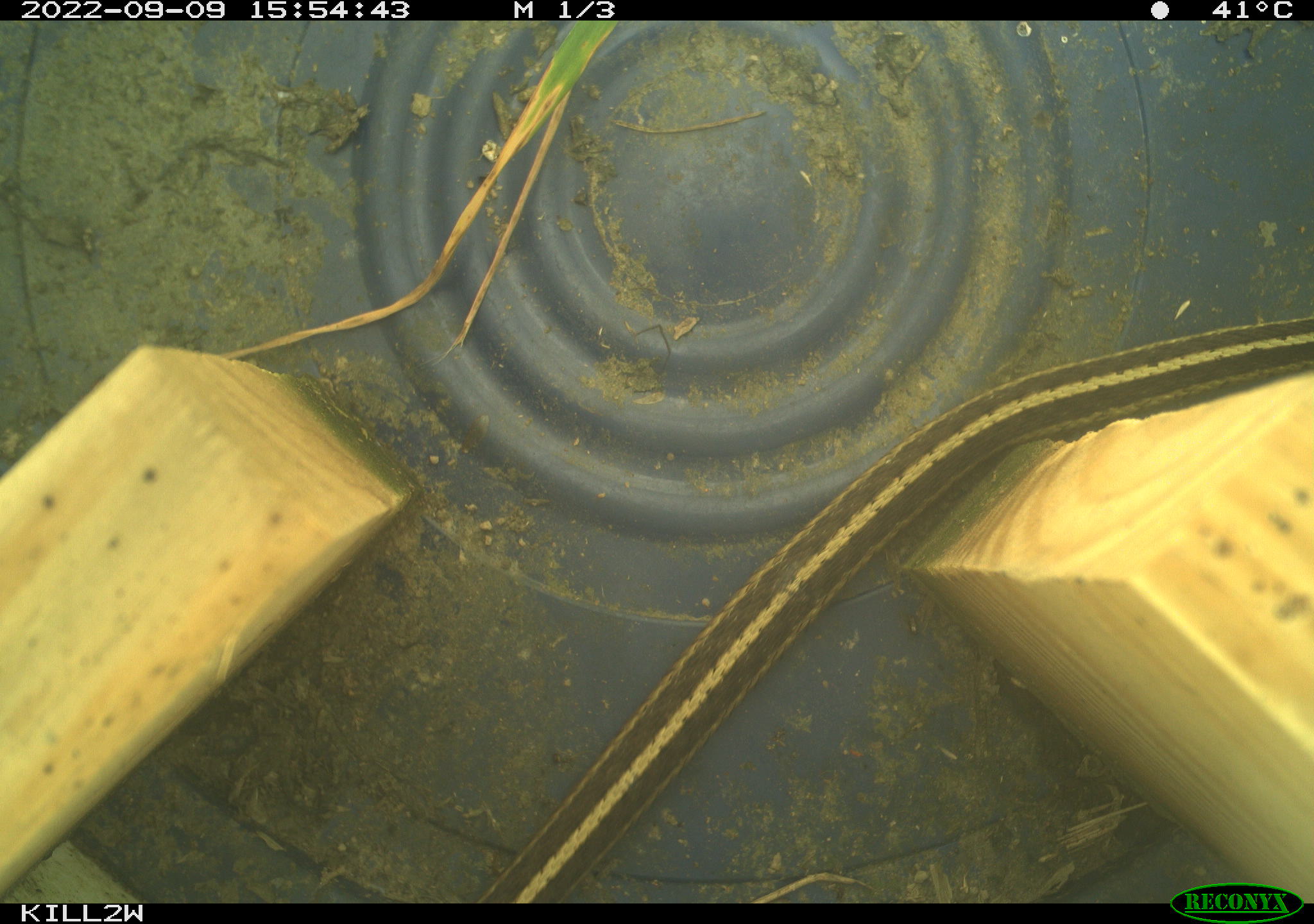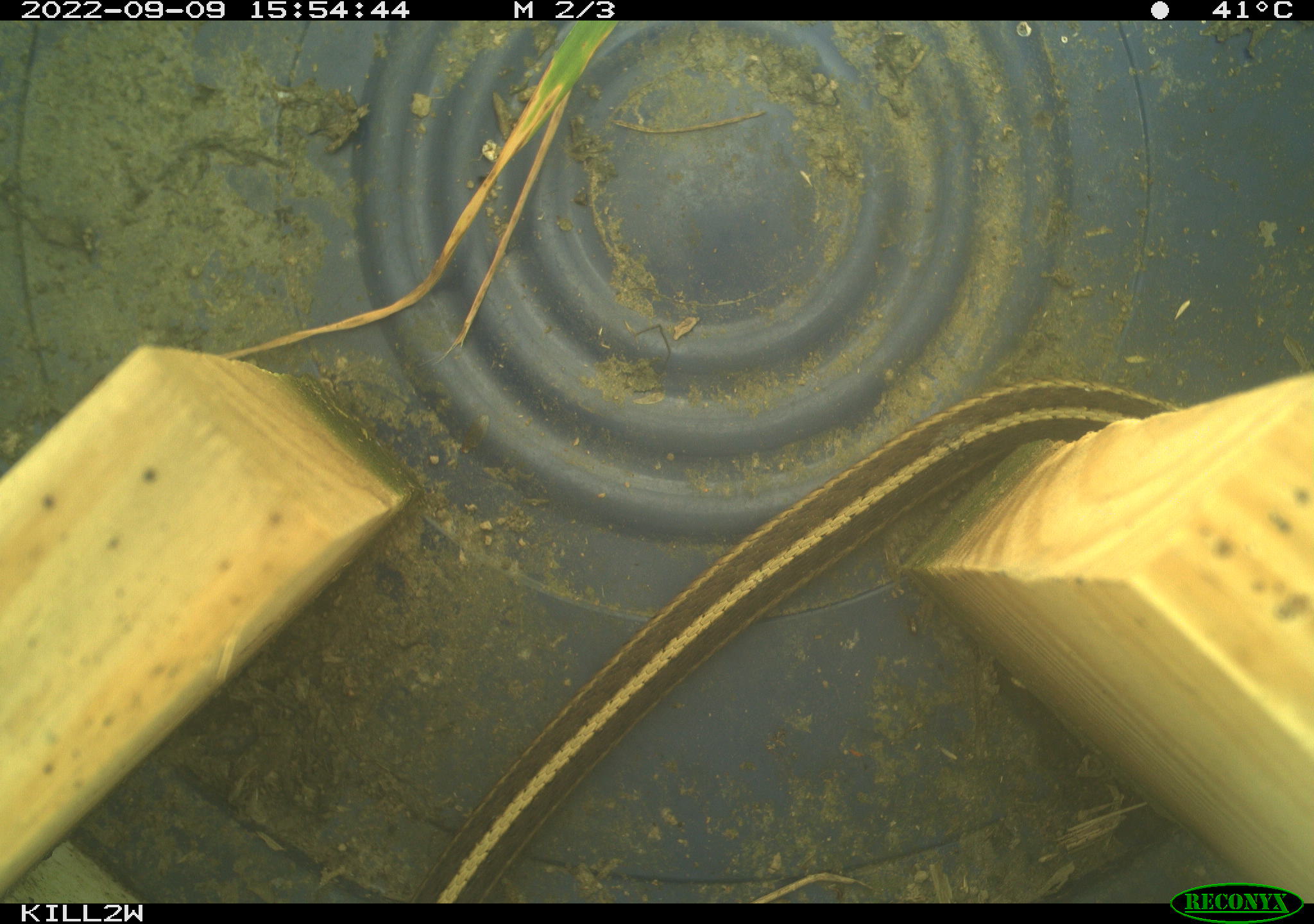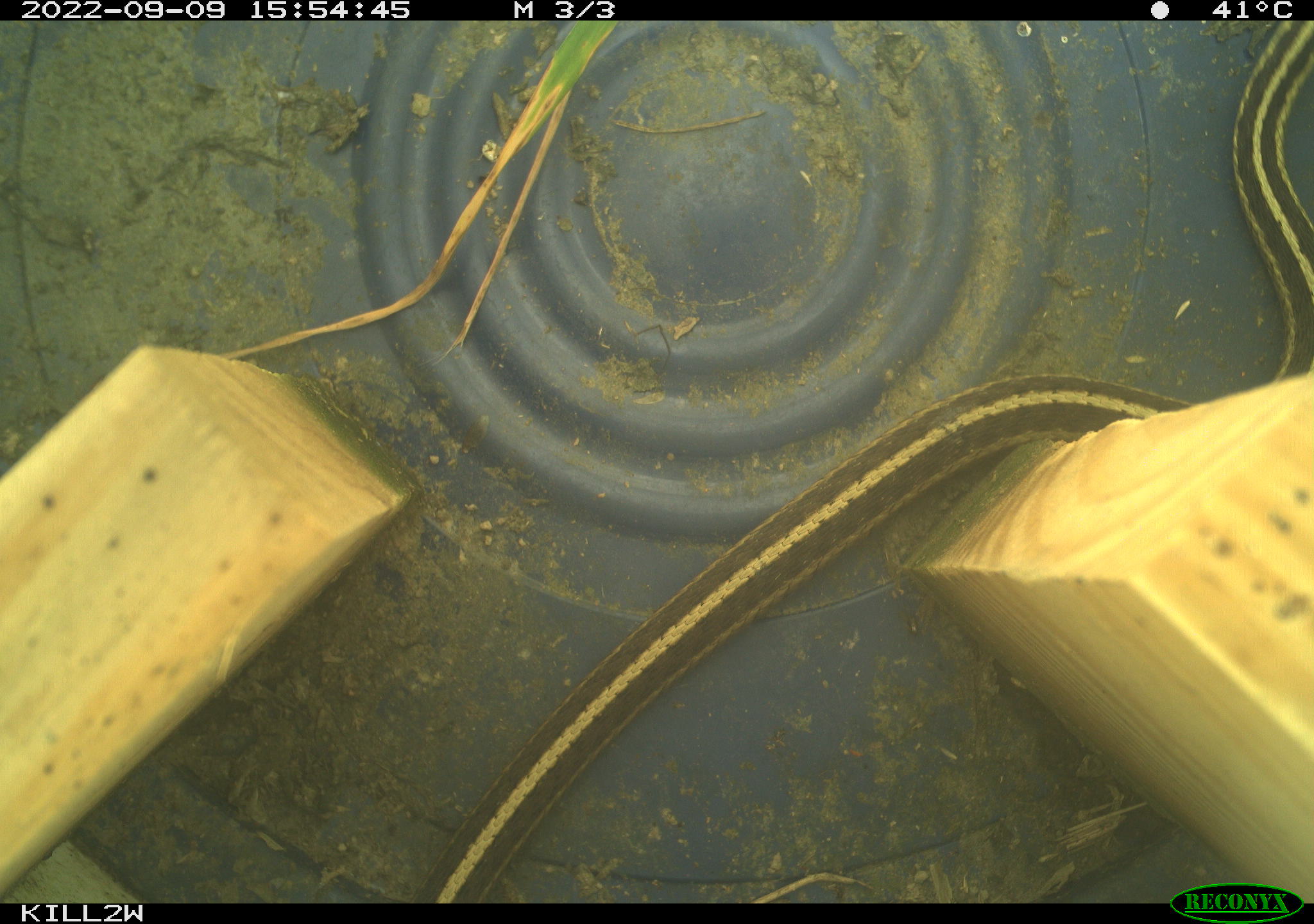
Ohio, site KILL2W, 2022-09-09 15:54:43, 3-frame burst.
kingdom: Animalia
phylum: Chordata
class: Reptilia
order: Squamata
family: Colubridae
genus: Thamnophis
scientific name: Thamnophis sirtalis sirtalis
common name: eastern gartersnake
Eastern gartersnake (Thamnophis sirtalis sirtalis).